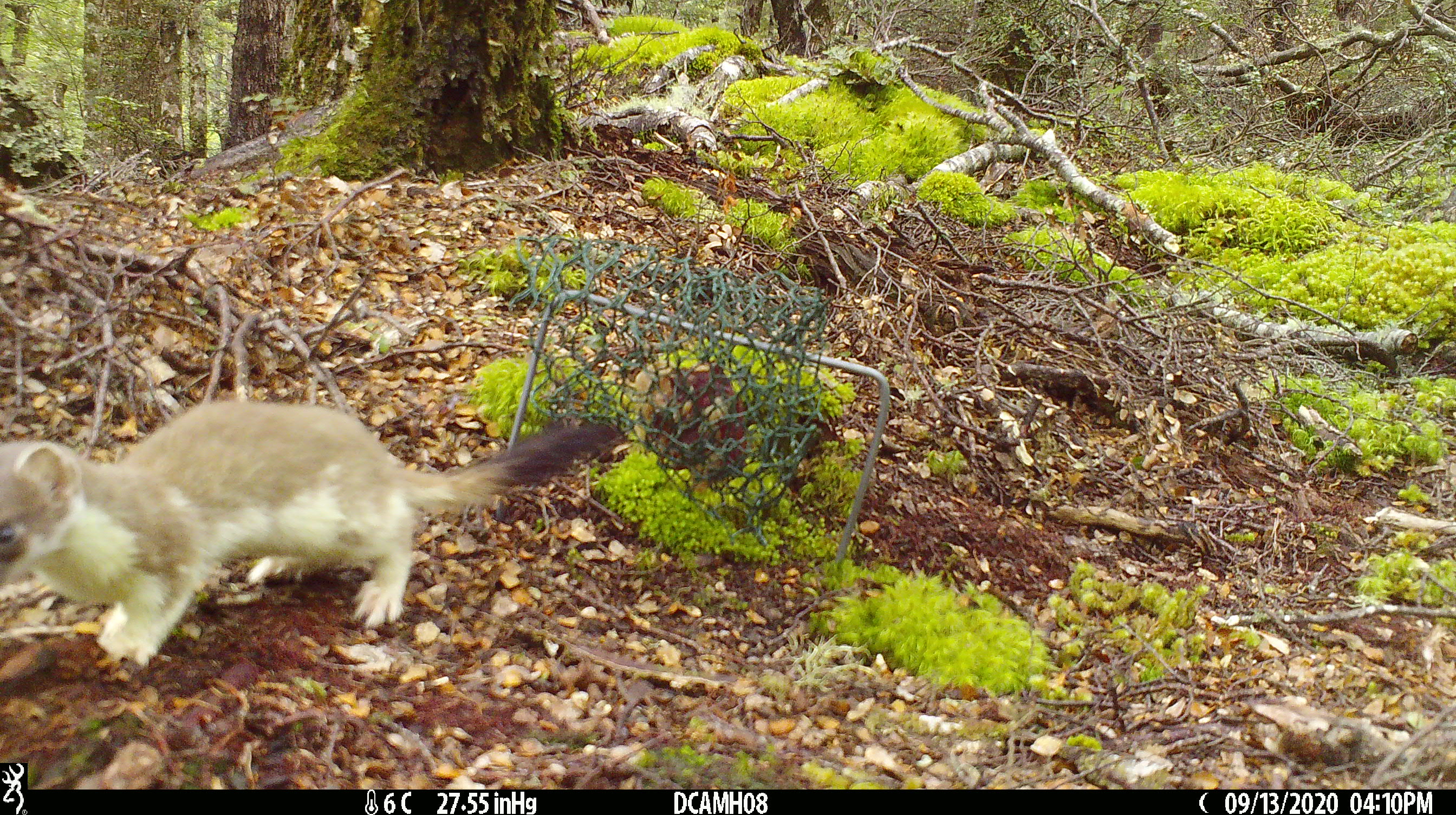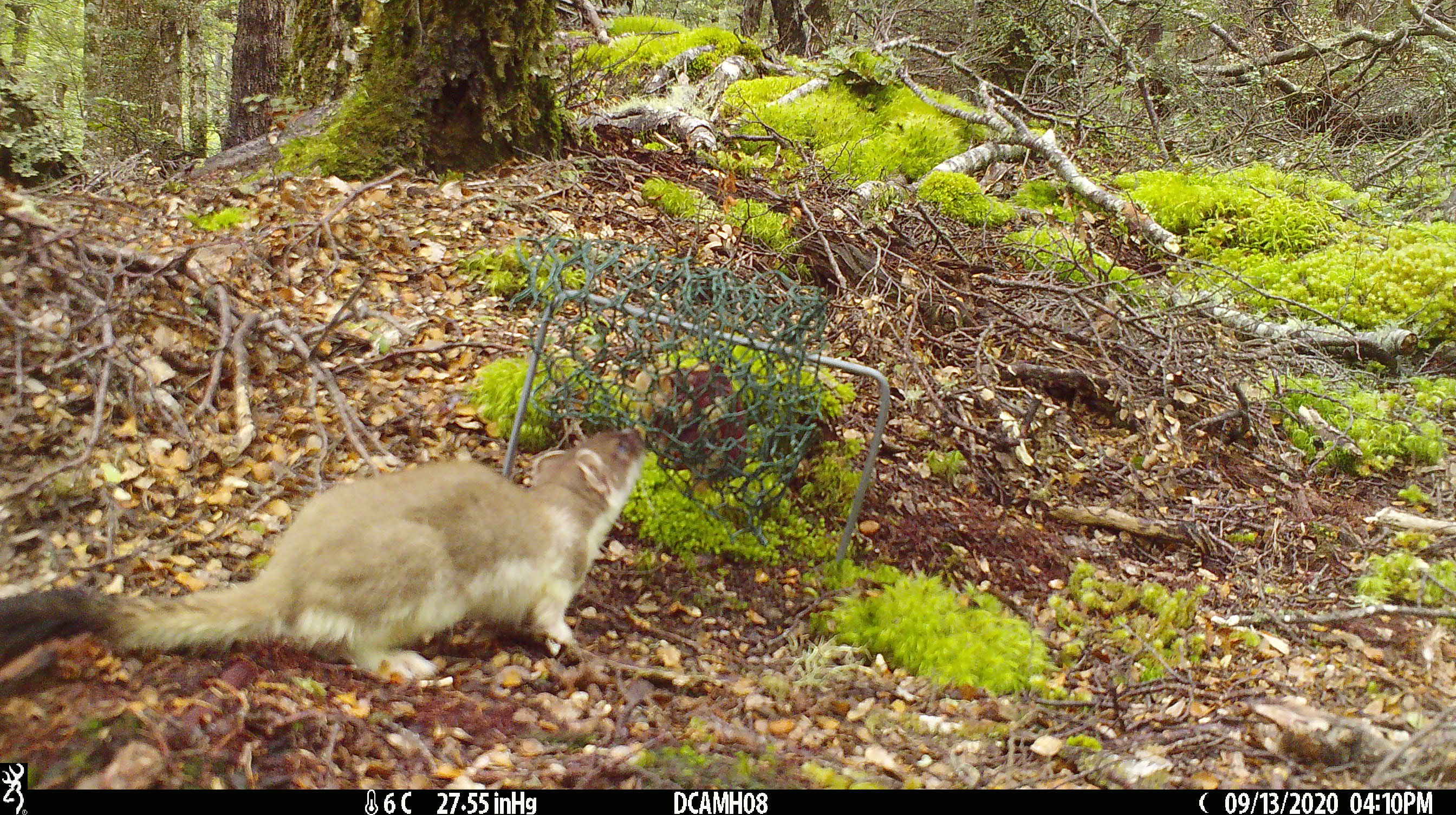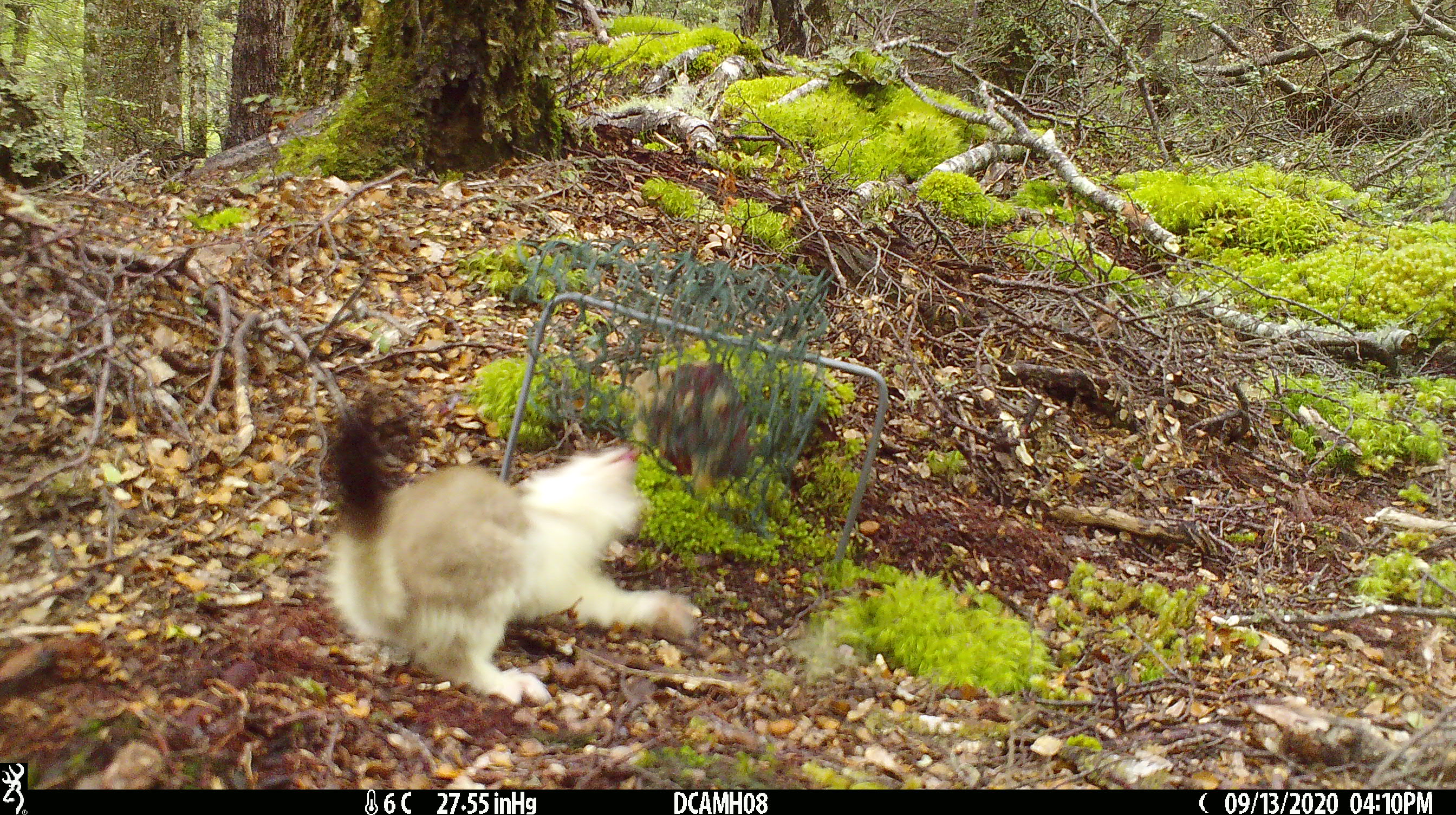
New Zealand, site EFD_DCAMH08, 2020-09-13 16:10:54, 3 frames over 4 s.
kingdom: Animalia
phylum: Chordata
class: Mammalia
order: Carnivora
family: Mustelidae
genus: Mustela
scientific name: Mustela erminea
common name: stoat